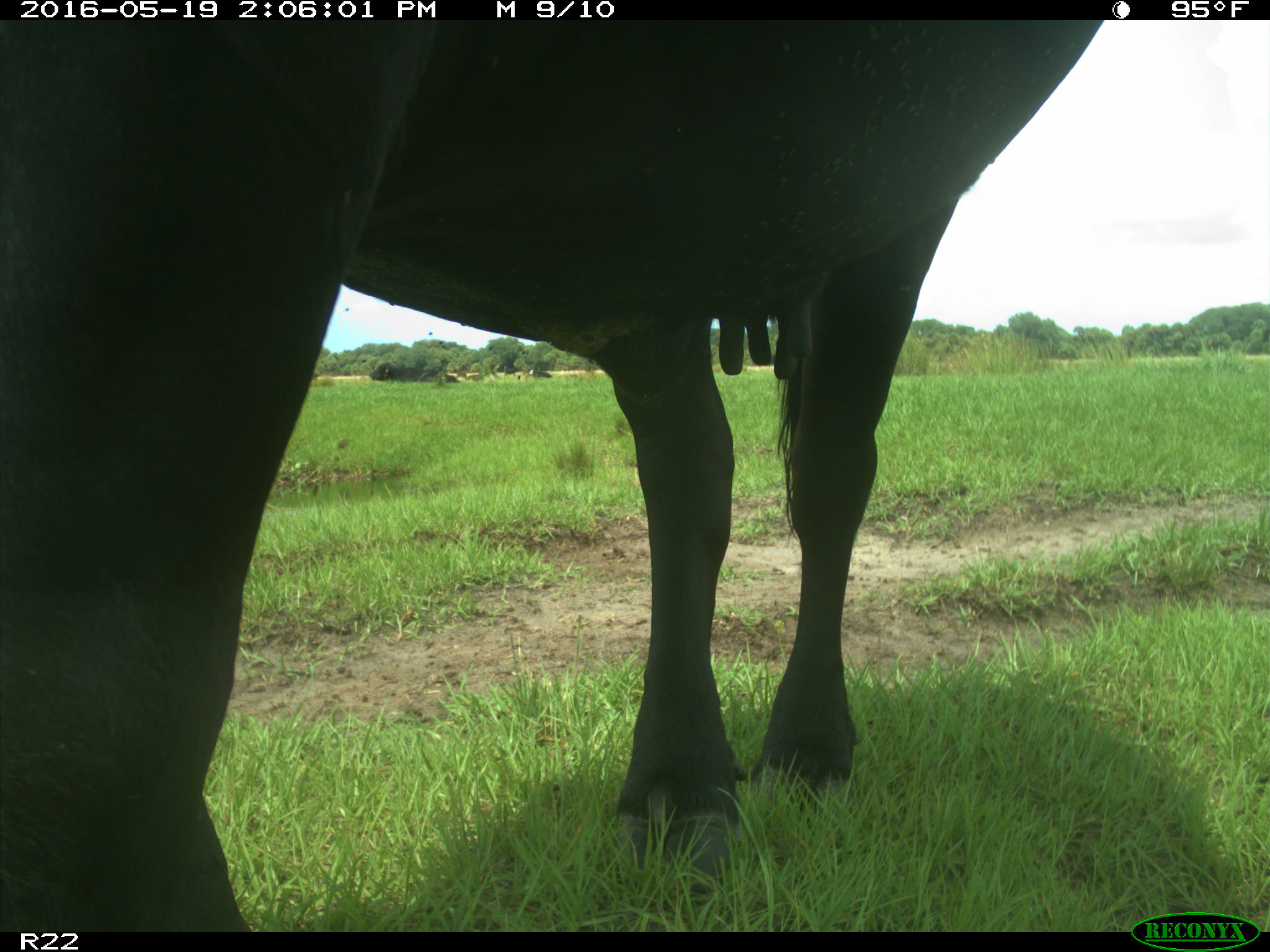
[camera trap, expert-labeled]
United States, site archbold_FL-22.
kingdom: Animalia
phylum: Chordata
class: Mammalia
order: Artiodactyla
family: Bovidae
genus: Bos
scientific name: Bos taurus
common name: domestic cow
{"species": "Bos taurus (domestic cow)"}